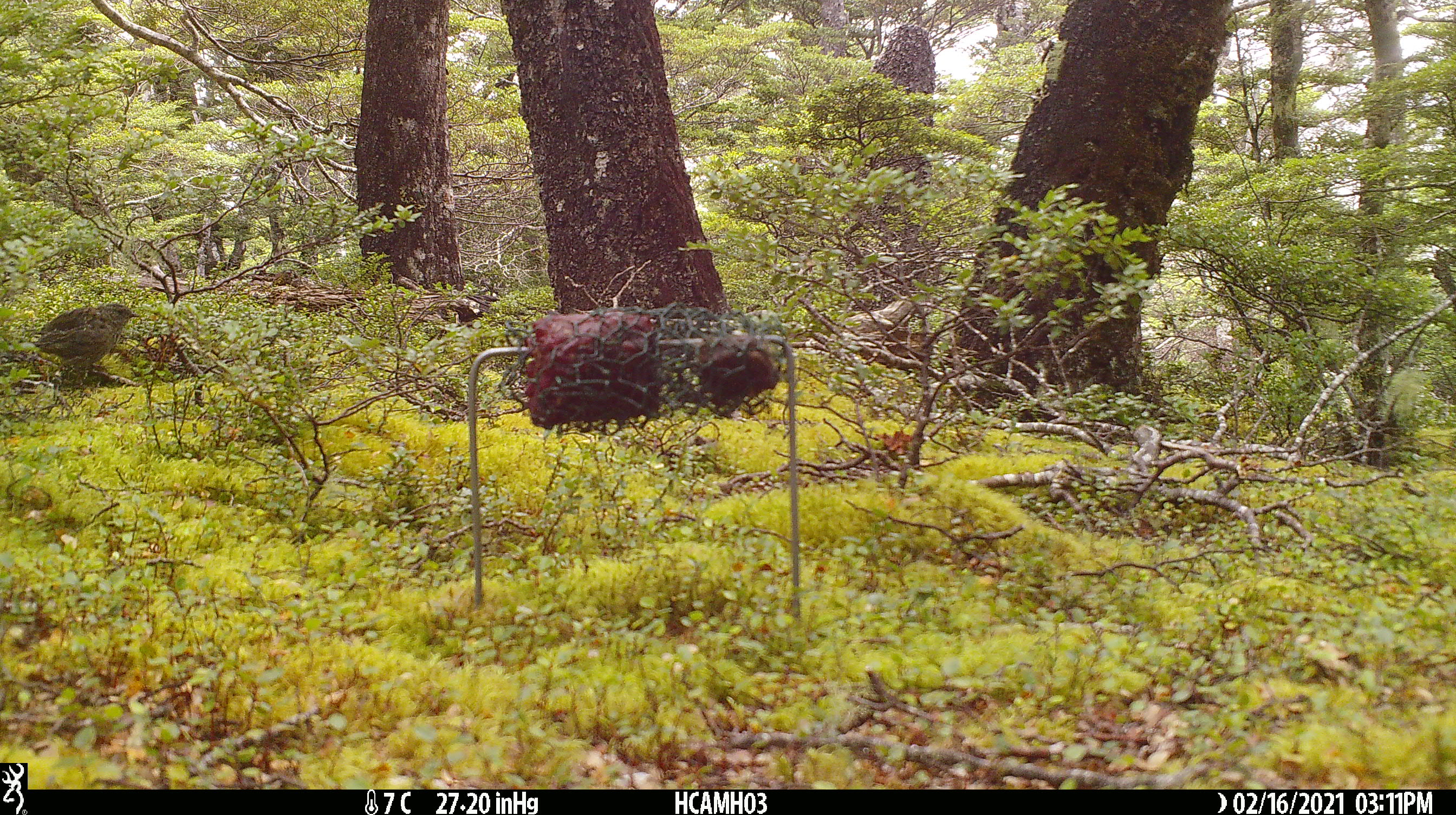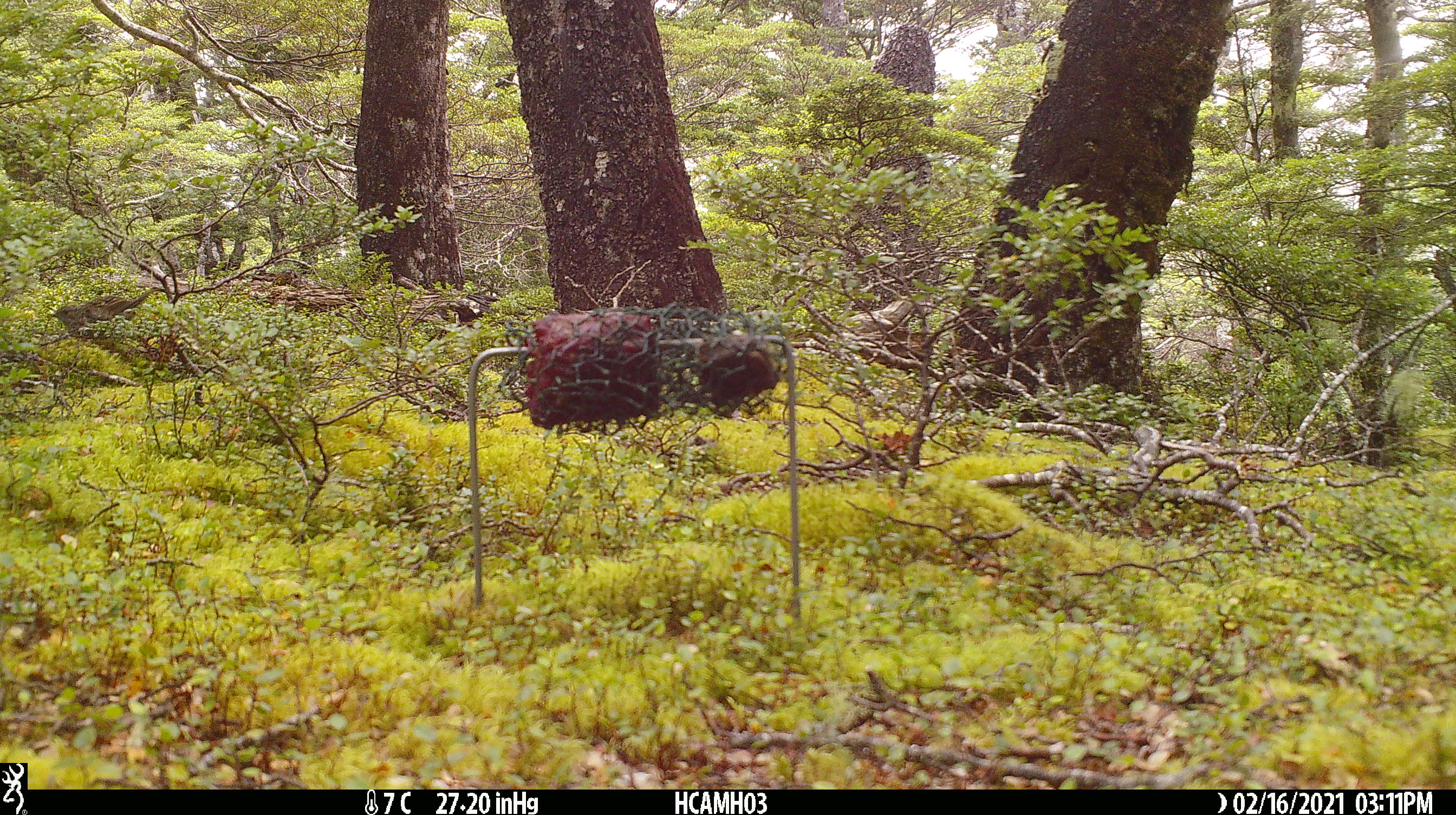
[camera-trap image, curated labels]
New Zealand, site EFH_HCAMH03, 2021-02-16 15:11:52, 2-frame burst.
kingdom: Animalia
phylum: Chordata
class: Aves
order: Passeriformes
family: Prunellidae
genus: Prunella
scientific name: Prunella modularis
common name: dunnock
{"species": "dunnock (Prunella modularis)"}